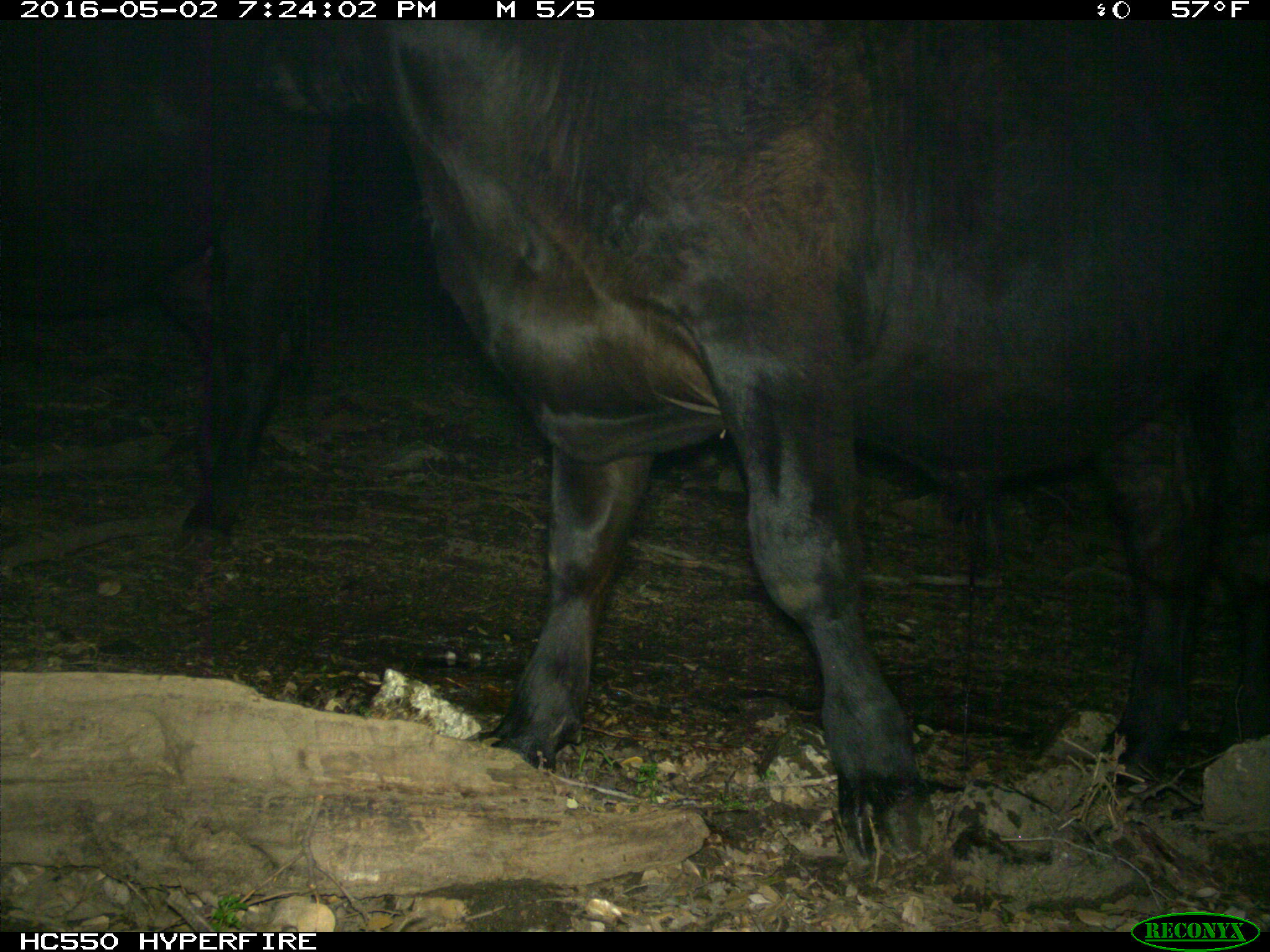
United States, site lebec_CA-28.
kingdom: Animalia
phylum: Chordata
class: Mammalia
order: Artiodactyla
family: Bovidae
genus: Bos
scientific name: Bos taurus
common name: domestic cow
Bos taurus (domestic cow).